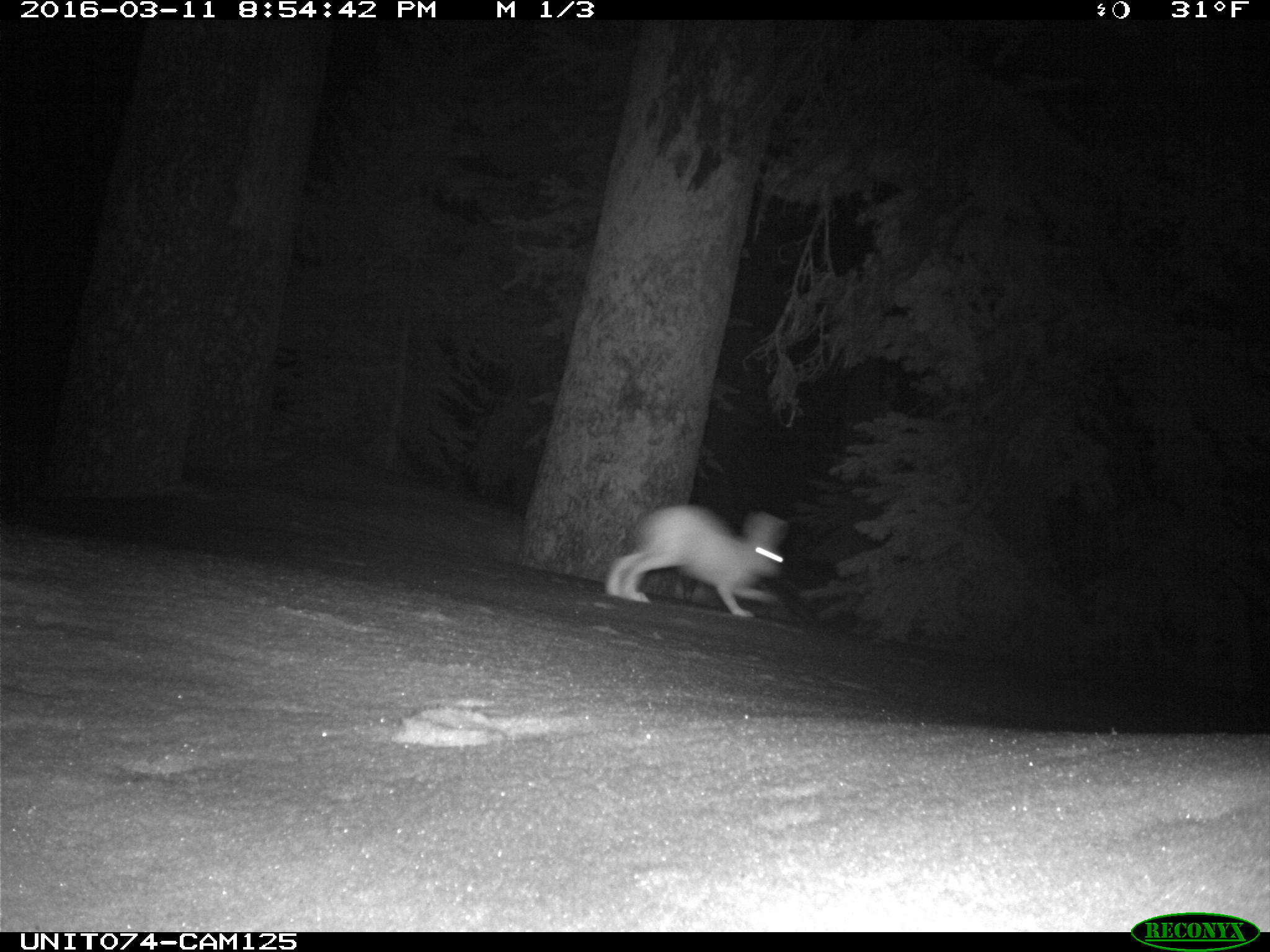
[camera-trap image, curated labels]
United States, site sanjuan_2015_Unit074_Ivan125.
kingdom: Animalia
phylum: Chordata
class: Mammalia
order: Lagomorpha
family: Leporidae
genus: Lepus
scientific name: Lepus americanus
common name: snowshoe hare